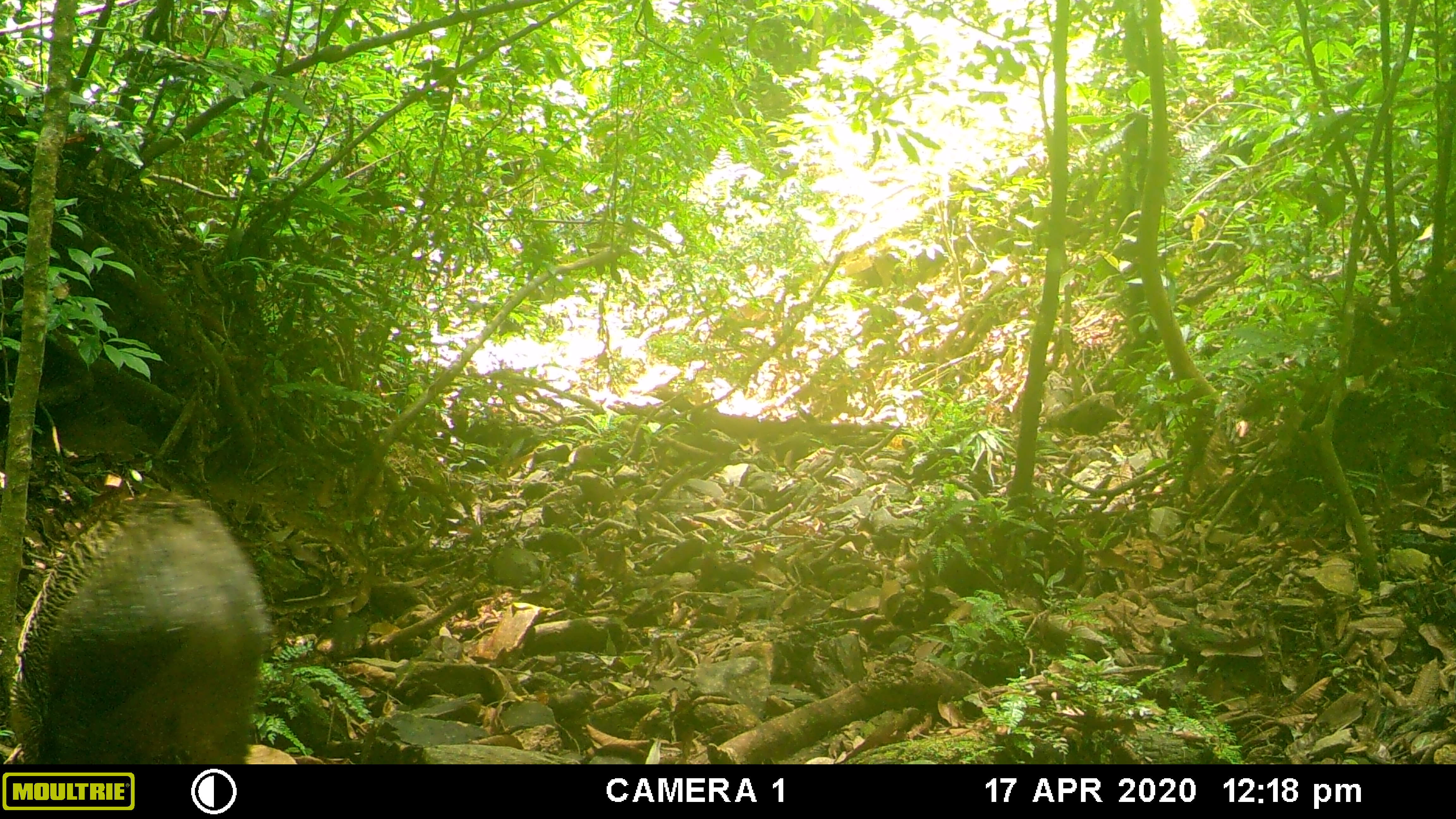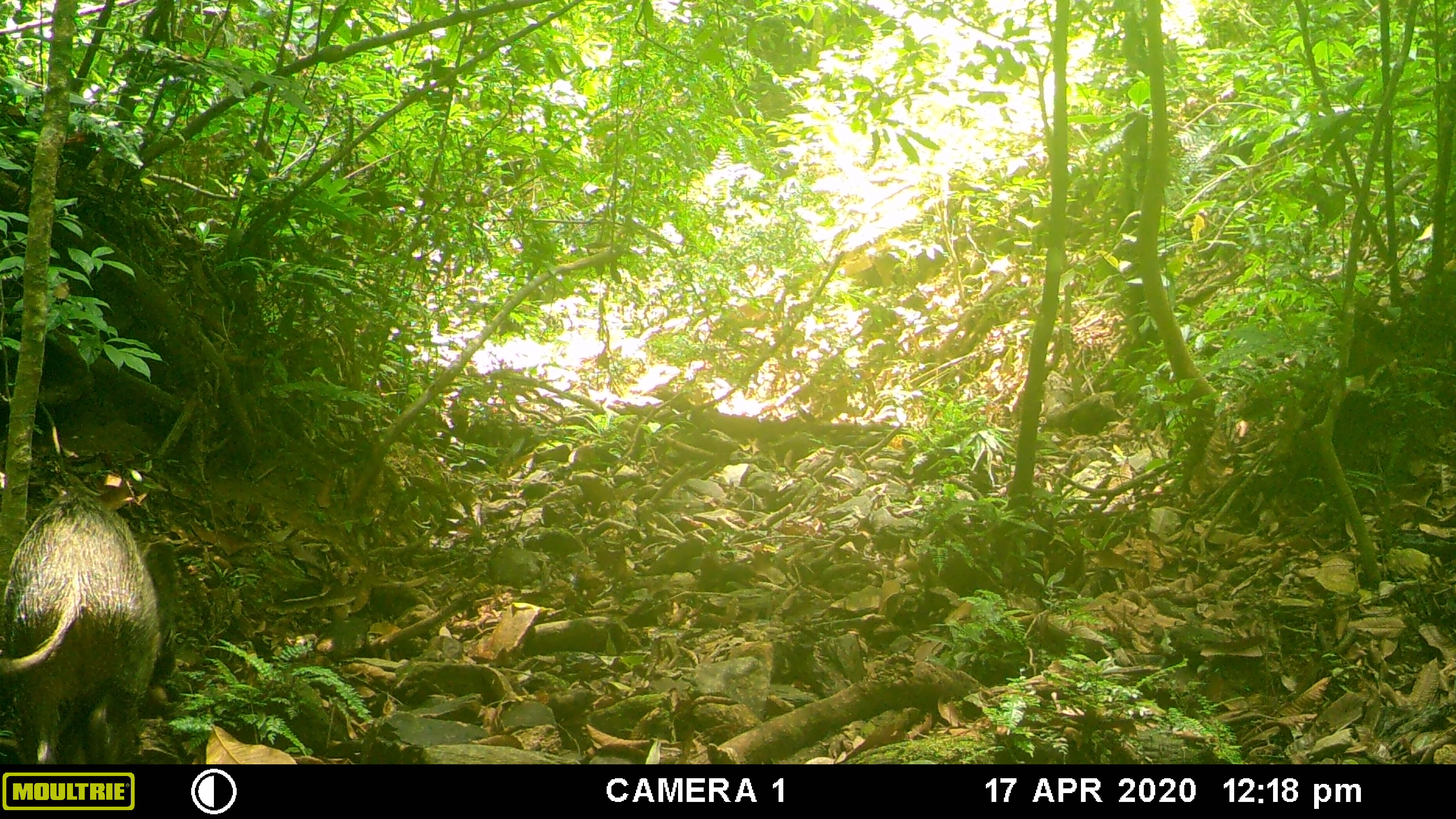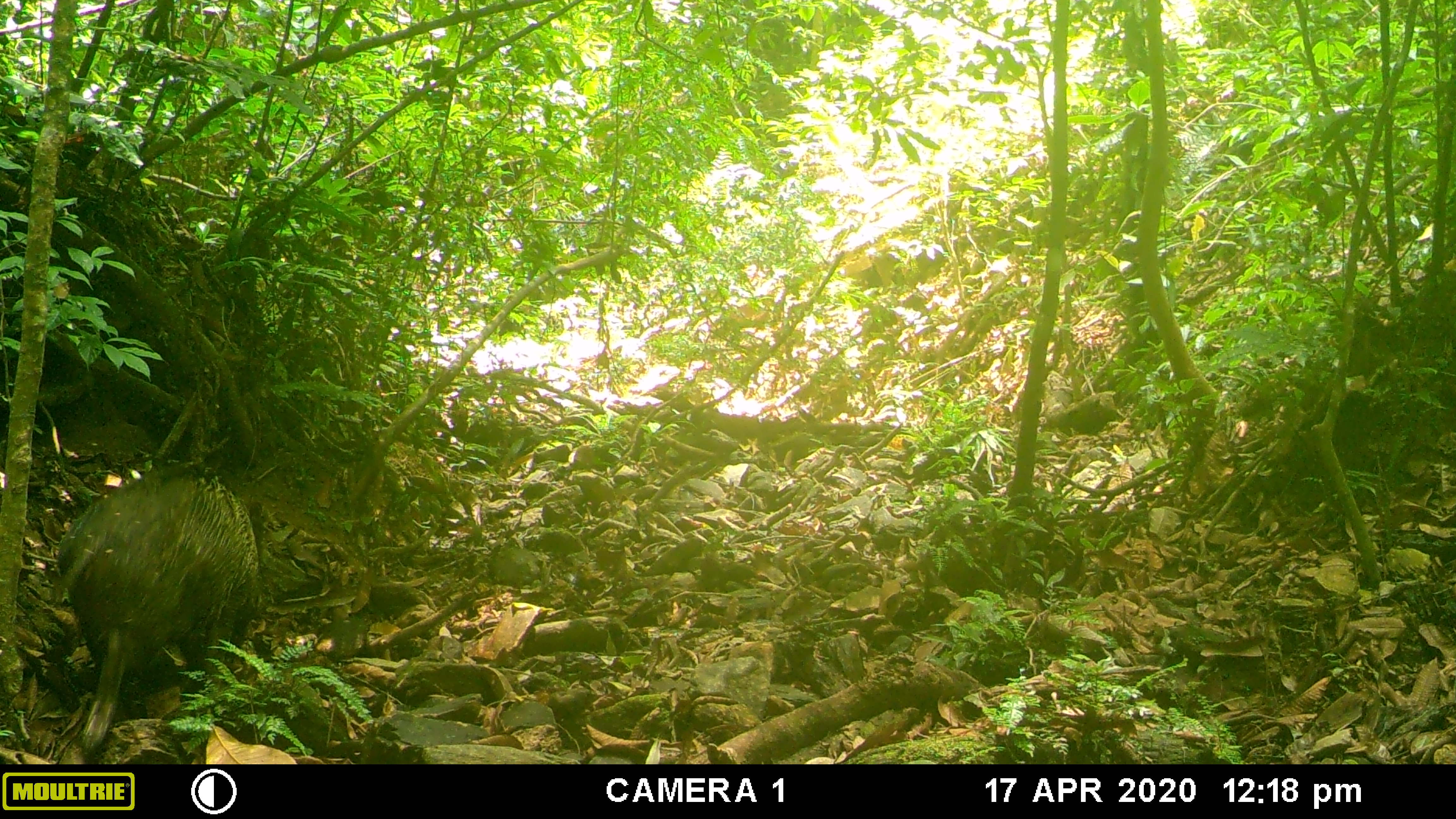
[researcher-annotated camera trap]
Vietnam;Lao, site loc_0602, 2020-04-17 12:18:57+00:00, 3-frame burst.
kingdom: Animalia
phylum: Chordata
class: Mammalia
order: Artiodactyla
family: Suidae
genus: Sus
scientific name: Sus scrofa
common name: eurasian wild pig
Eurasian wild pig (Sus scrofa). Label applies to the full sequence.